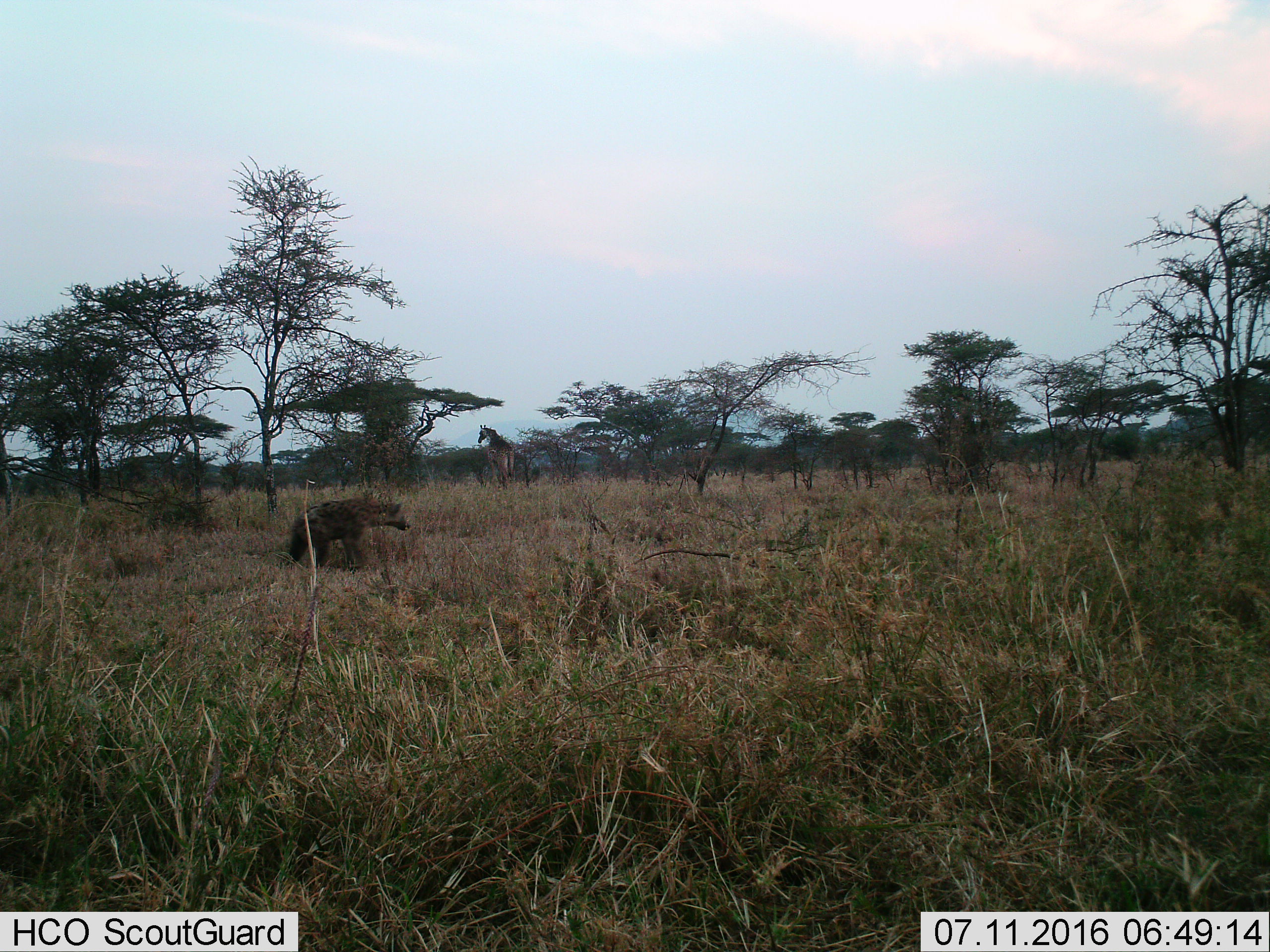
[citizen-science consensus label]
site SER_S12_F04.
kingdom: Animalia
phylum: Chordata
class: Mammalia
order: Artiodactyla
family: Giraffidae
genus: Giraffa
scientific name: Giraffa camelopardalis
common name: giraffe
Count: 1.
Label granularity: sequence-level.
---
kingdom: Animalia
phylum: Chordata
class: Mammalia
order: Carnivora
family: Hyaenidae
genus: Crocuta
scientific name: Crocuta crocuta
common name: spotted hyena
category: hyenaspotted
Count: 1.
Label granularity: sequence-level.